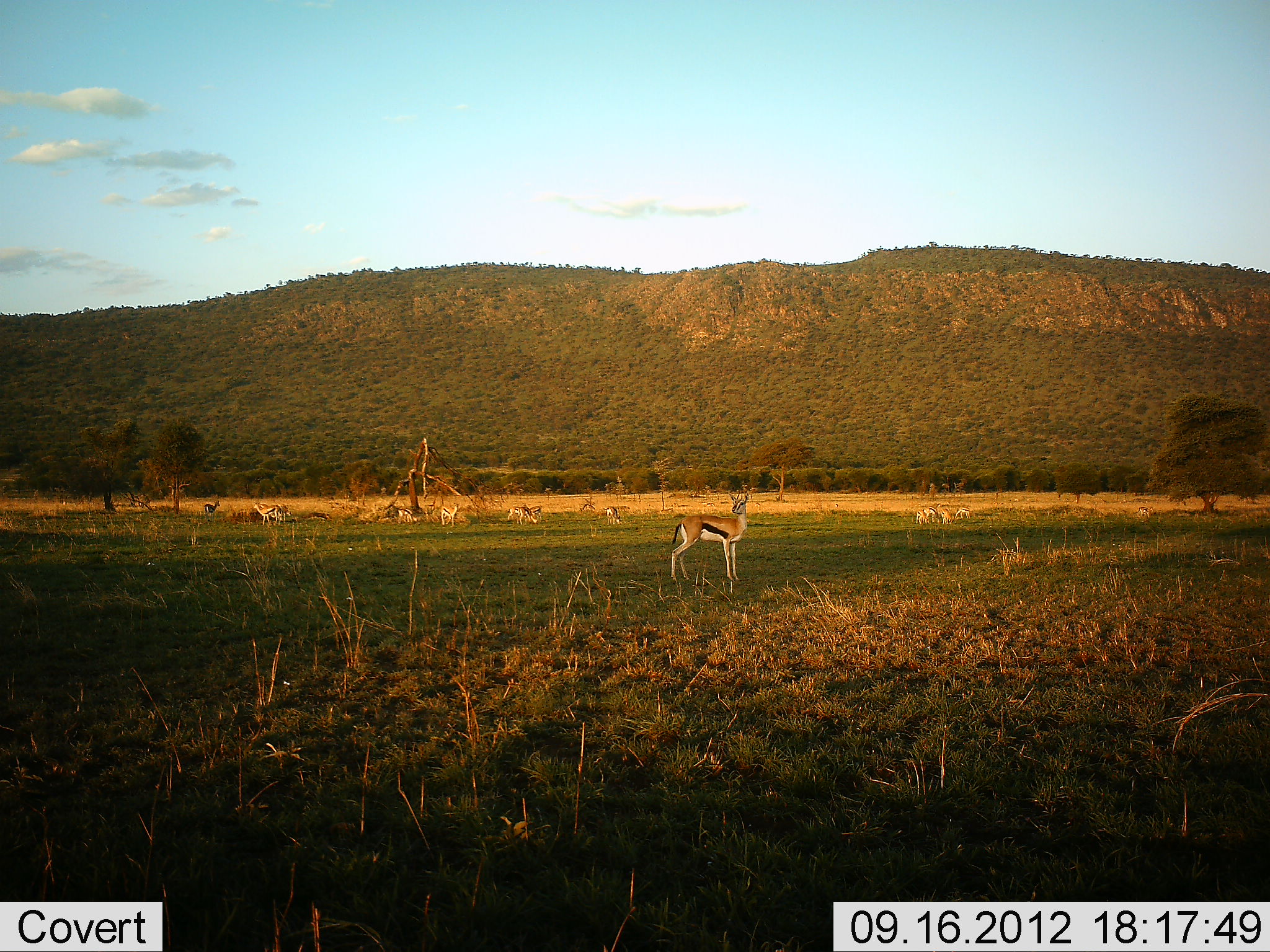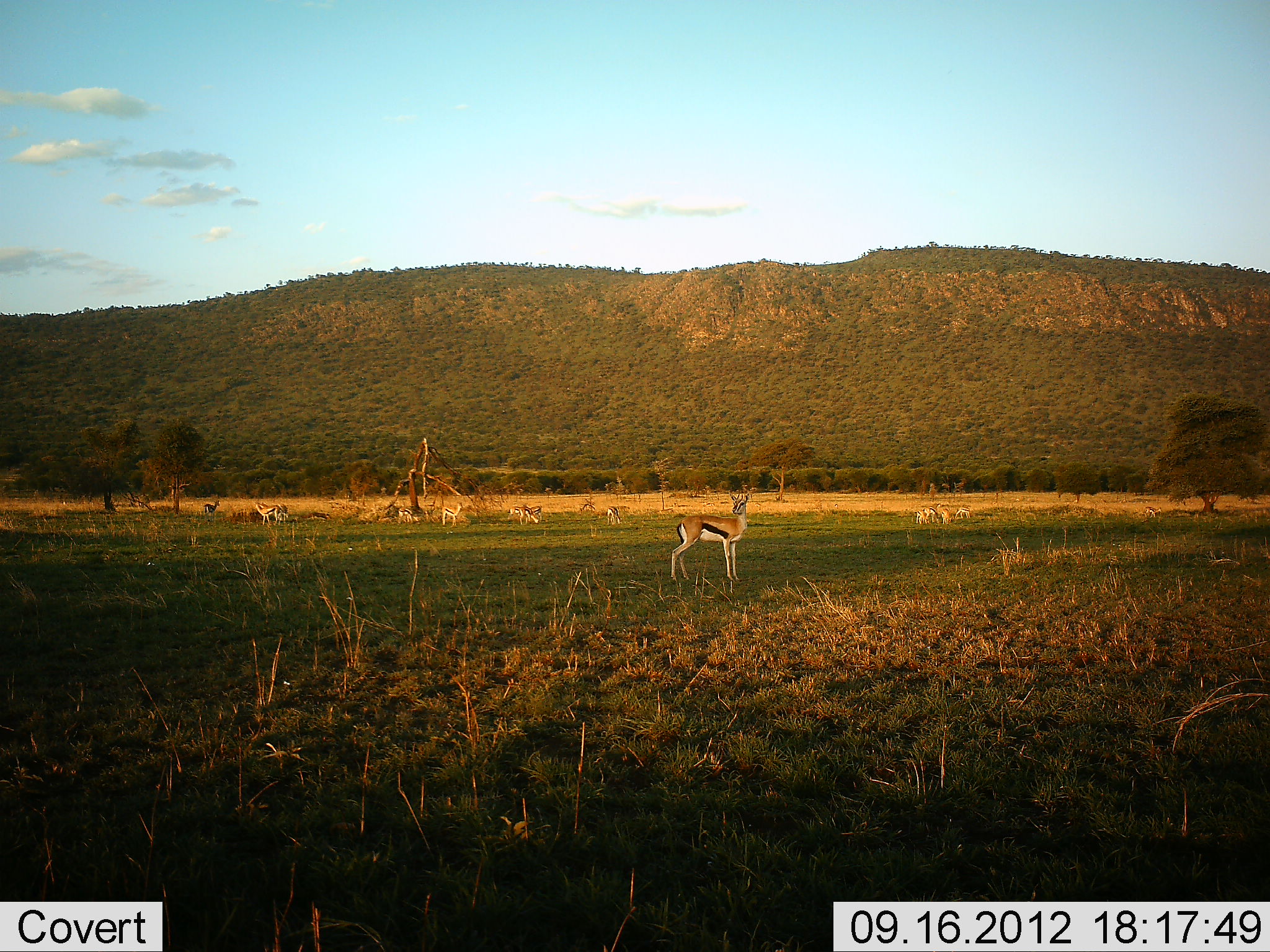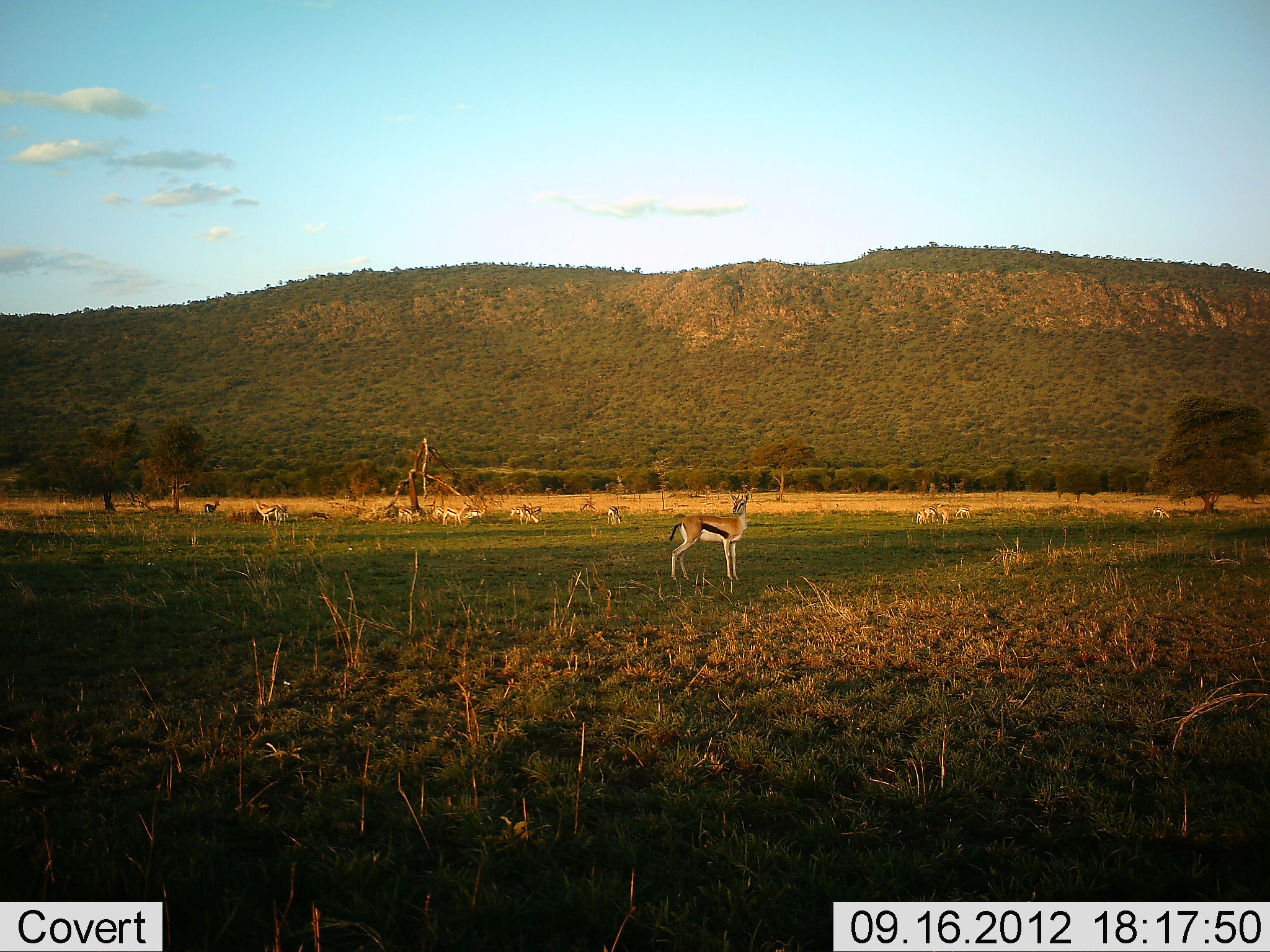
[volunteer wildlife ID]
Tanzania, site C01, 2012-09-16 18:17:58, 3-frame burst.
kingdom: Animalia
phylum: Chordata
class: Mammalia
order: Artiodactyla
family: Bovidae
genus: Eudorcas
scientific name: Eudorcas thomsonii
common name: thomson's gazelle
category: gazellethomsons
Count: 11-50.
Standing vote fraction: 100%.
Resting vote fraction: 10%.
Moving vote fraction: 40%.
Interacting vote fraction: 0%.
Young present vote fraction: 10%.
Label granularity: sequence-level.